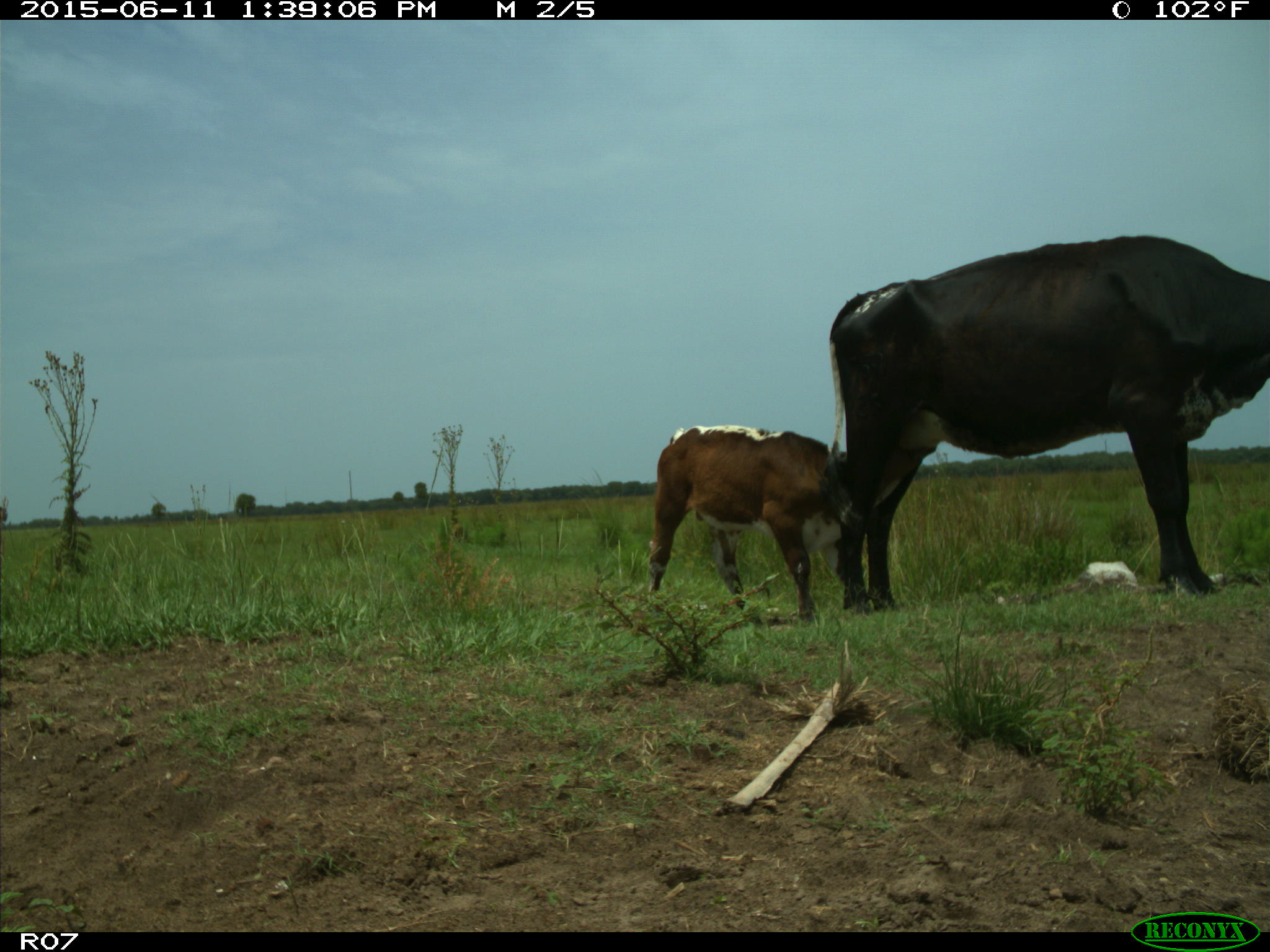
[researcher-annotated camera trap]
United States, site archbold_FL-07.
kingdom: Animalia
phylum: Chordata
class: Mammalia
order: Artiodactyla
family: Bovidae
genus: Bos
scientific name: Bos taurus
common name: domestic cow